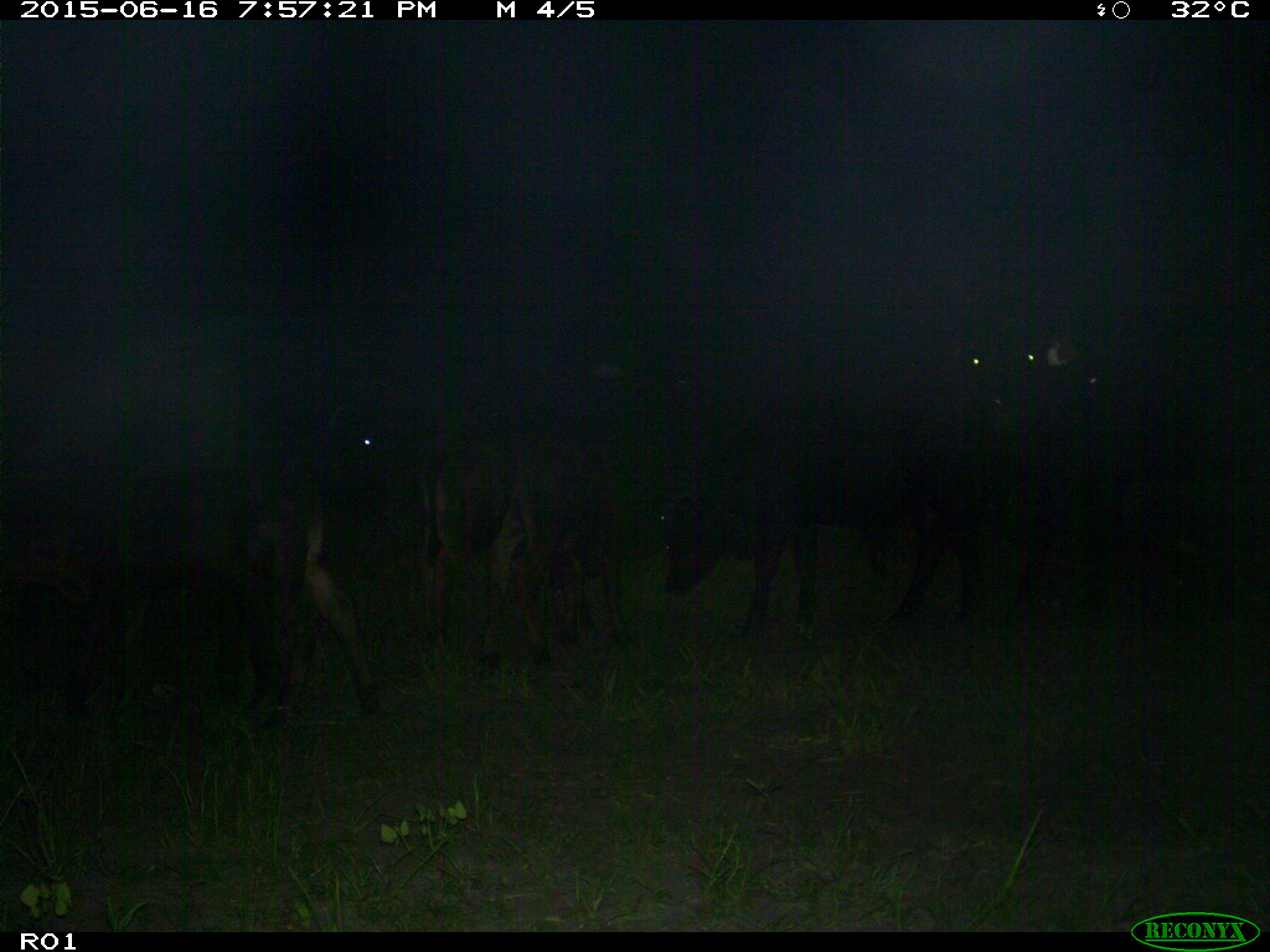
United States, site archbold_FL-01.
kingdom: Animalia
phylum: Chordata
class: Mammalia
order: Artiodactyla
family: Bovidae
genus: Bos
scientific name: Bos taurus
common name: domestic cow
Bos taurus (domestic cow).